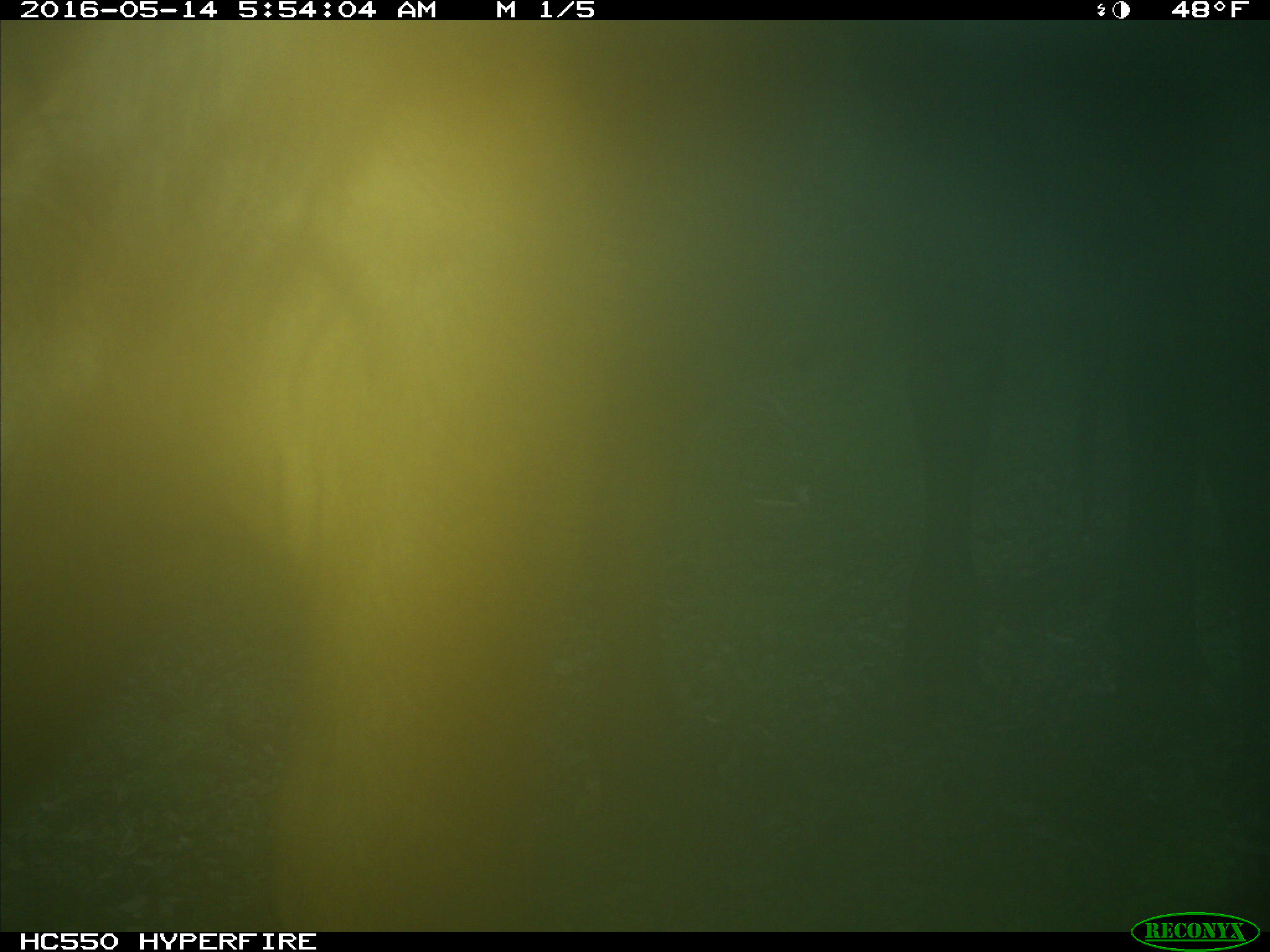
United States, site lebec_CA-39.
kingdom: Animalia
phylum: Chordata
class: Mammalia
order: Artiodactyla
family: Bovidae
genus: Bos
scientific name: Bos taurus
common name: domestic cow